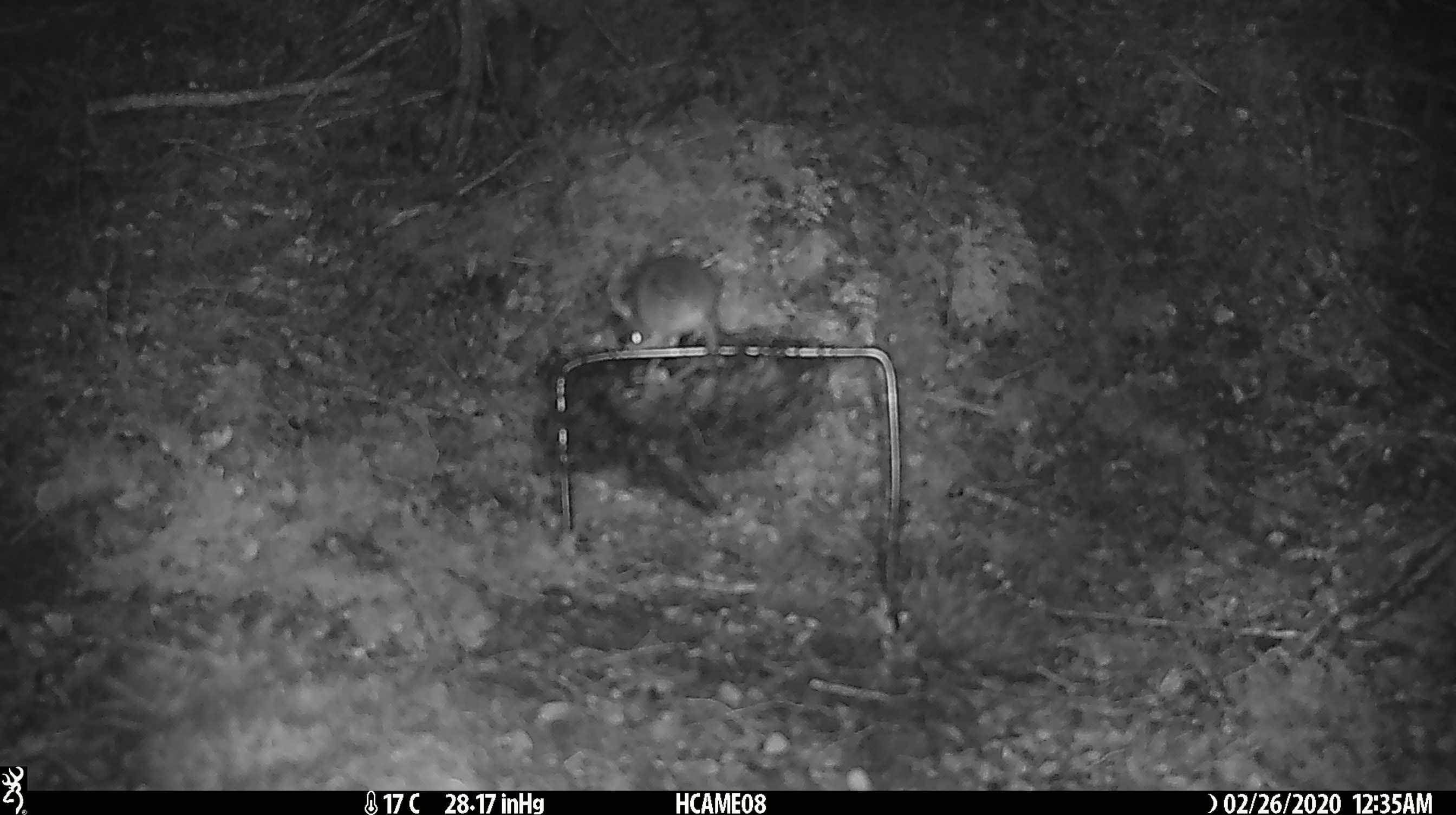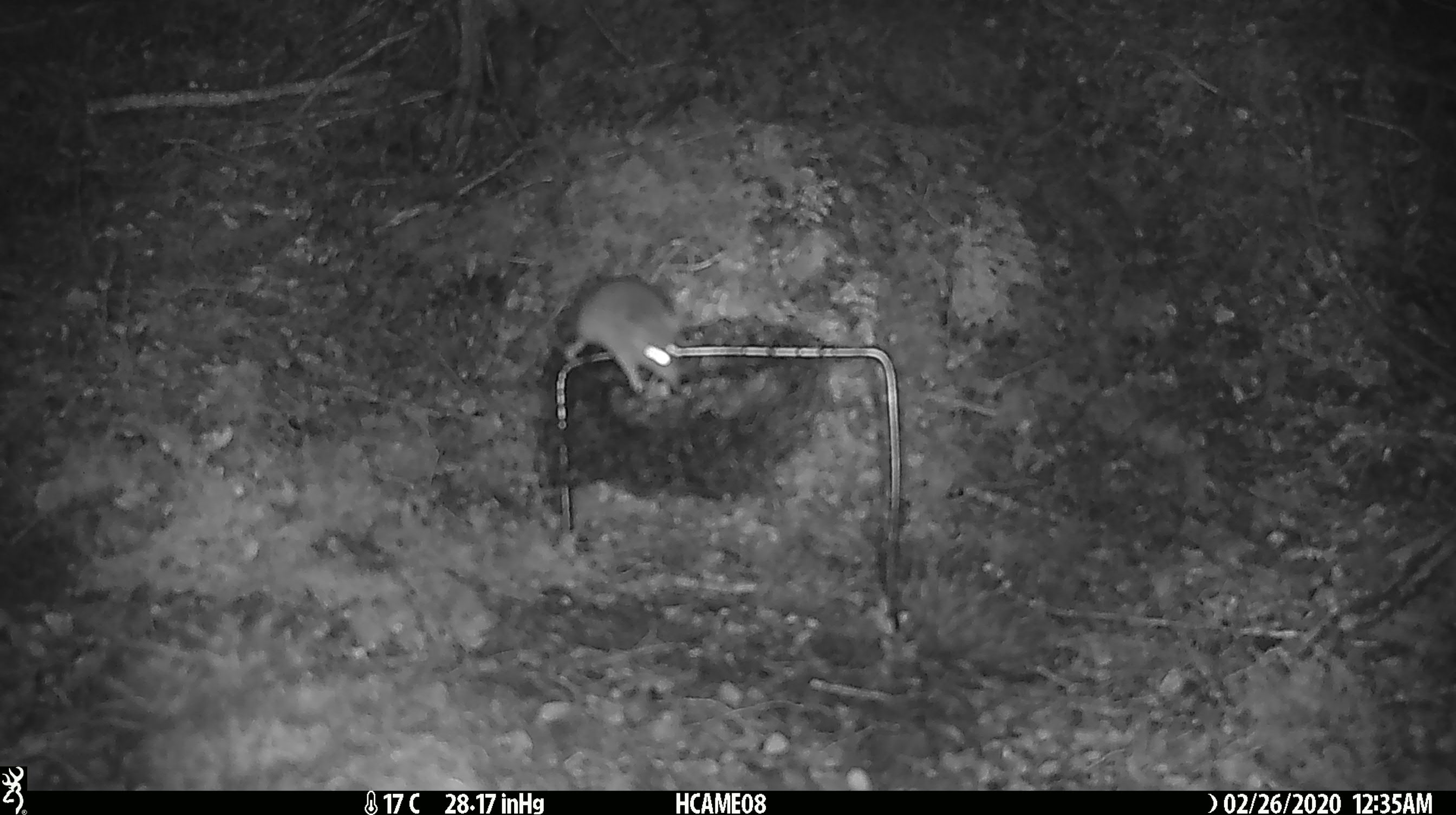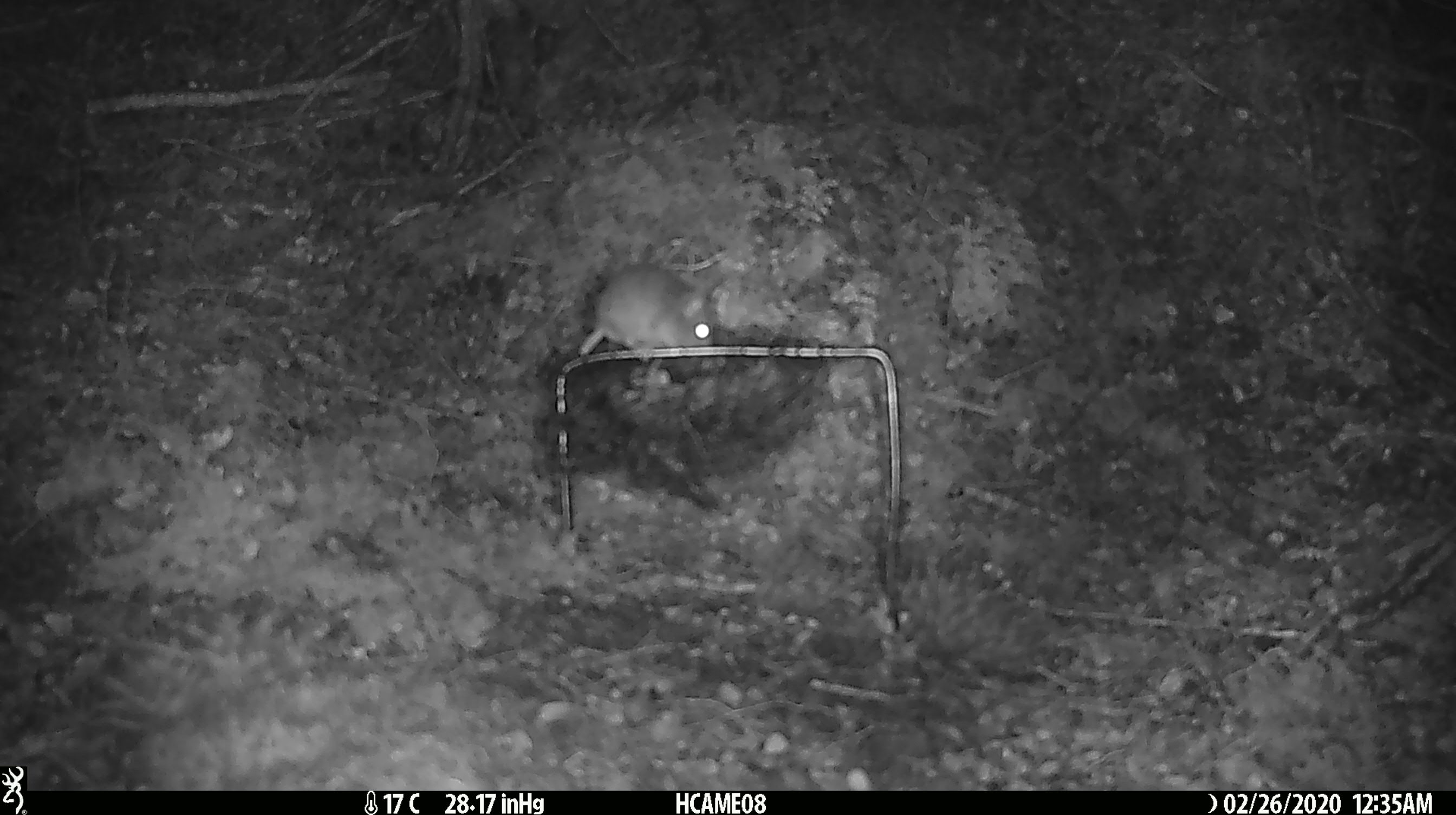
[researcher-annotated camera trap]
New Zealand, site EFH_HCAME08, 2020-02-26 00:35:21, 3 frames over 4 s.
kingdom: Animalia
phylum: Chordata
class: Mammalia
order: Rodentia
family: Muridae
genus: Mus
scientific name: Mus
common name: mouse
Mouse (Mus).